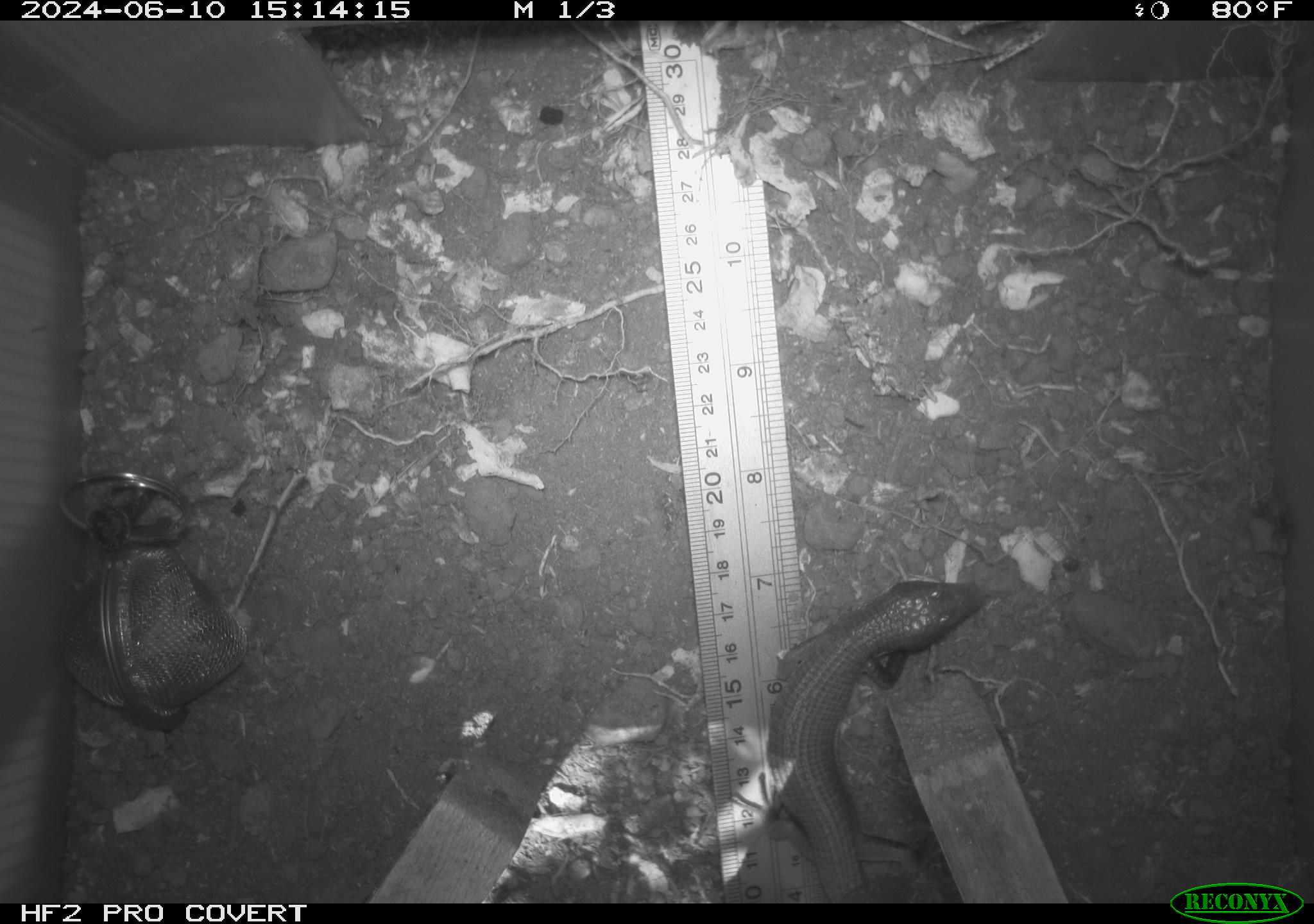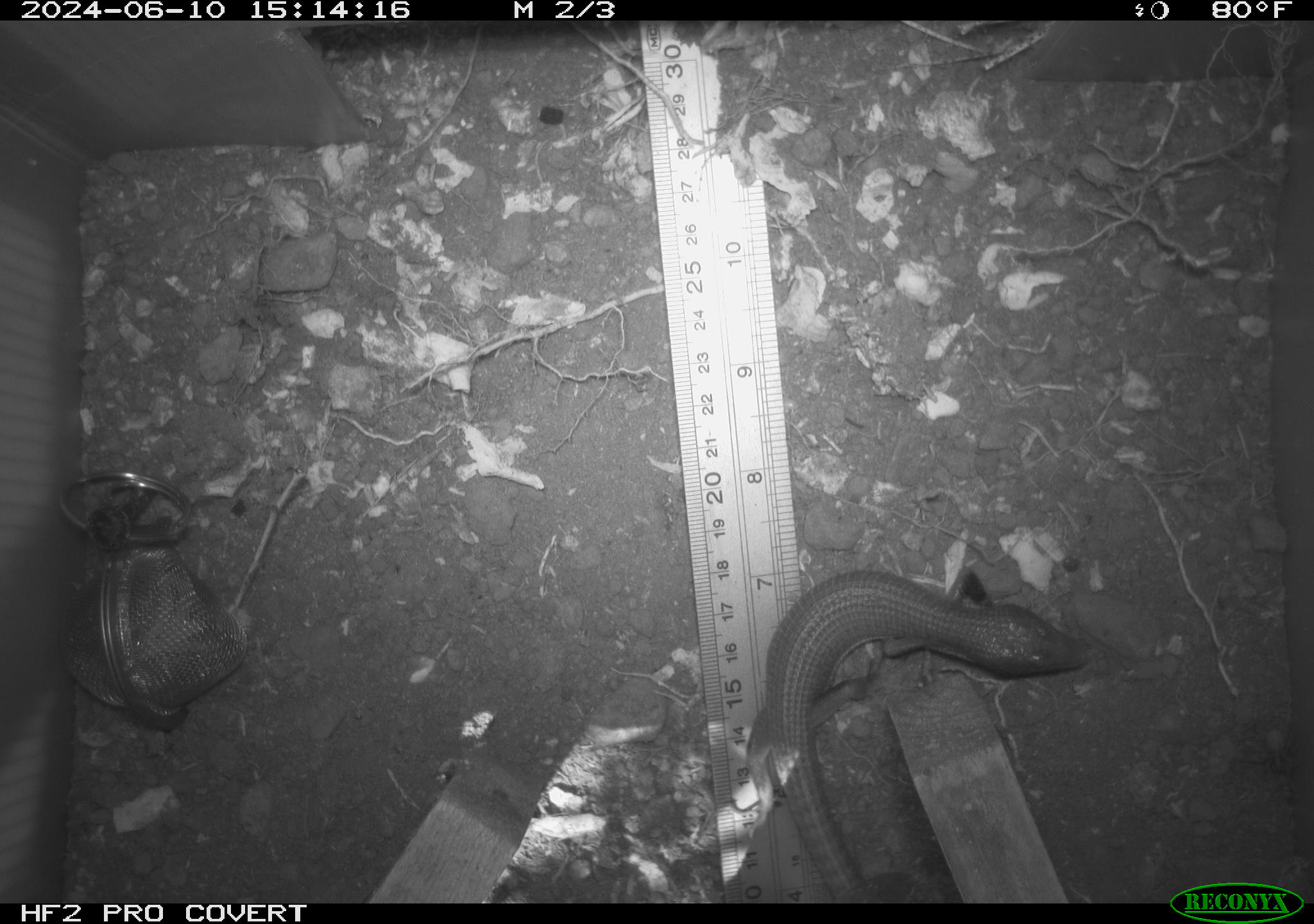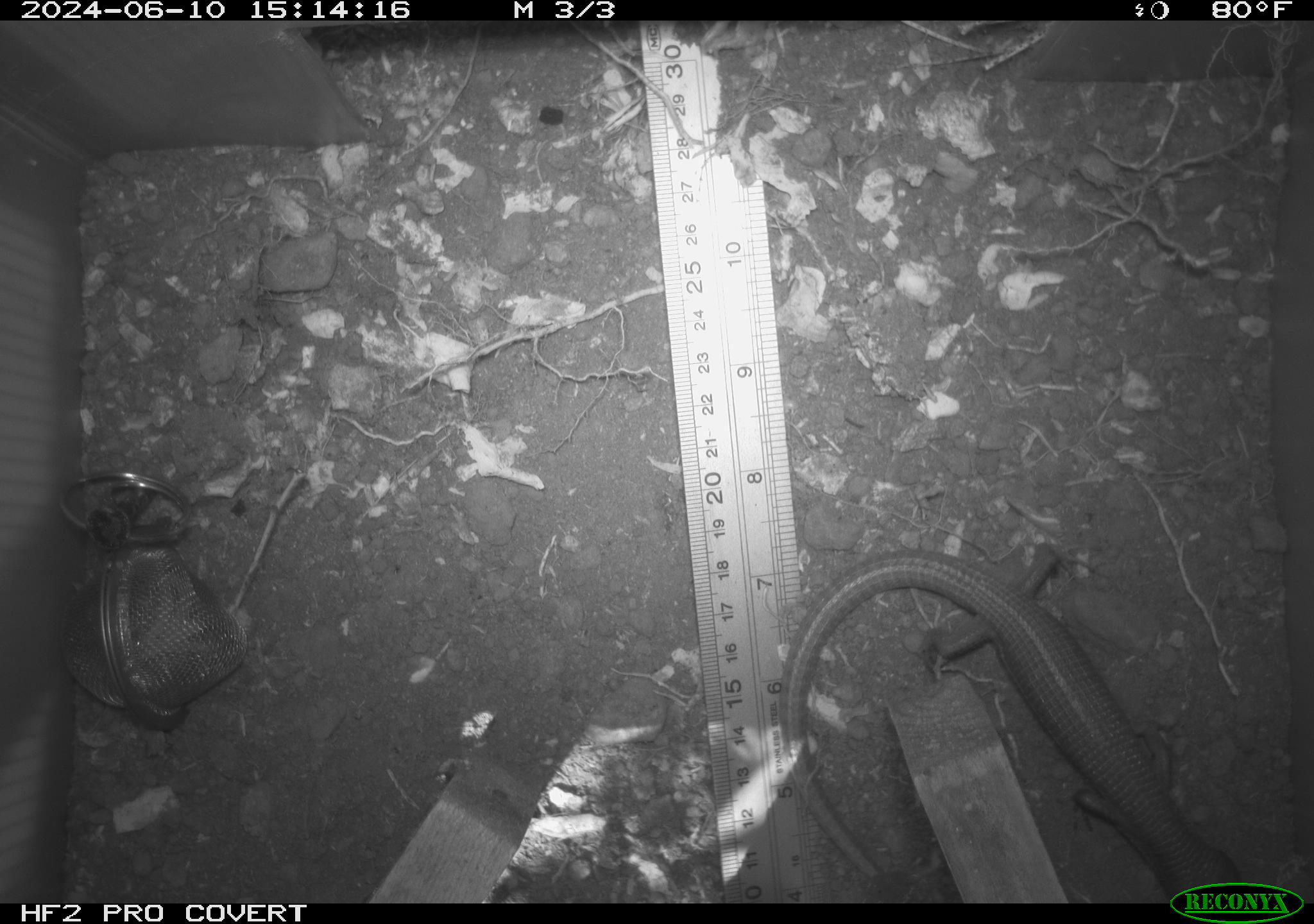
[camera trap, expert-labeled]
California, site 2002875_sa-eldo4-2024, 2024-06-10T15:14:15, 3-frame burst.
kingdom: Animalia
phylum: Chordata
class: Reptilia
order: Squamata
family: Anguidae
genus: Elgaria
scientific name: Elgaria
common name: alligator lizards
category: elgaria species